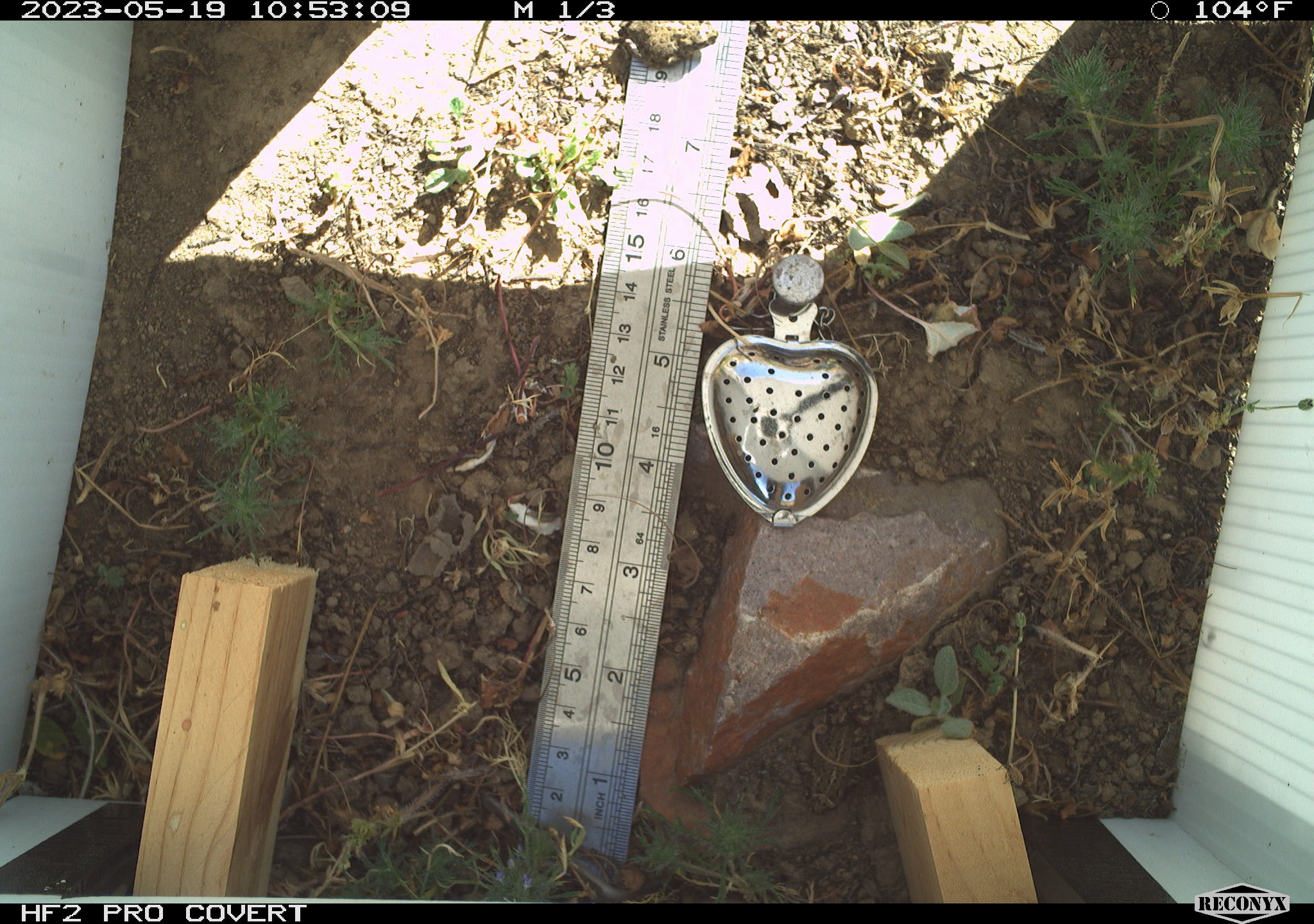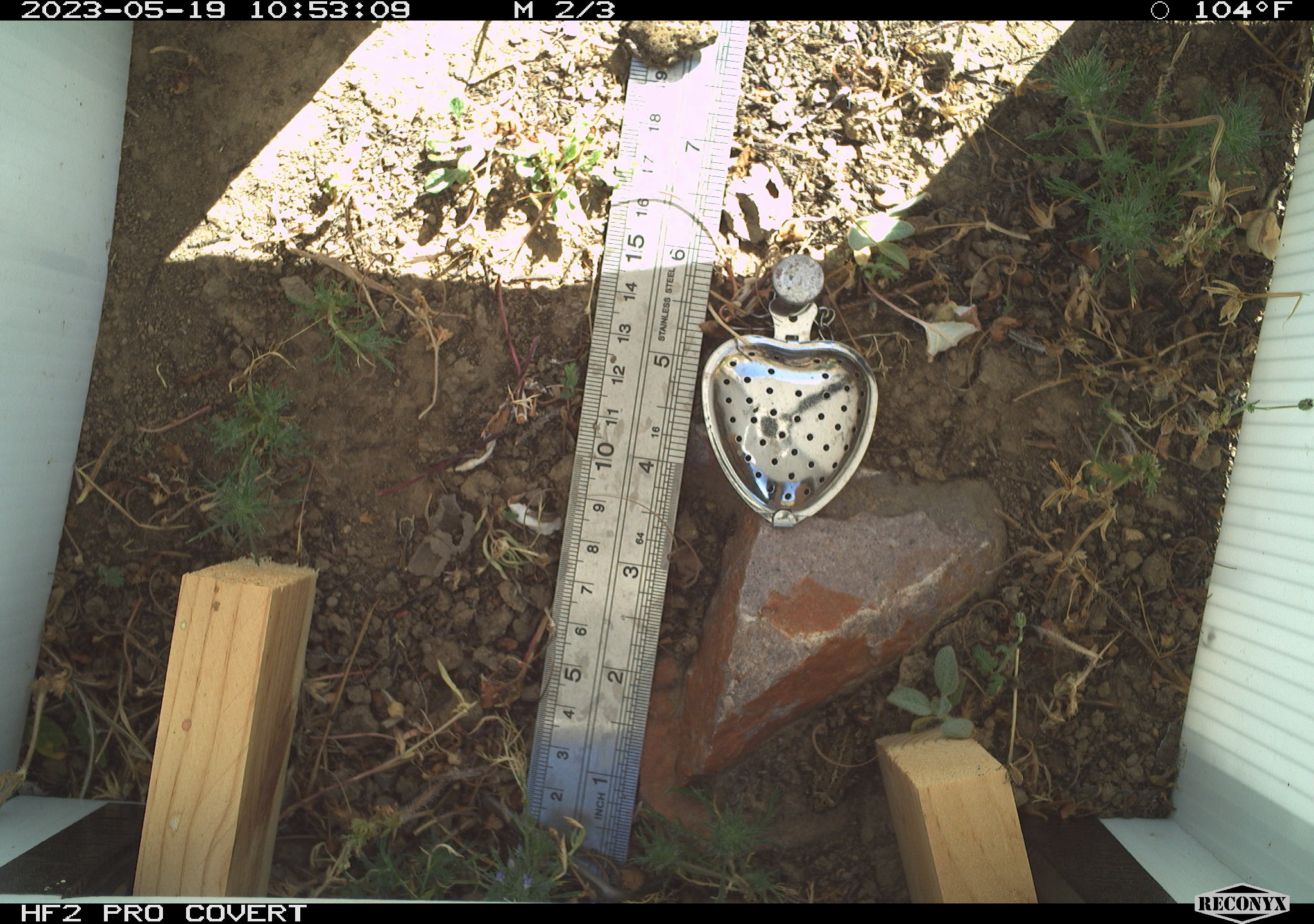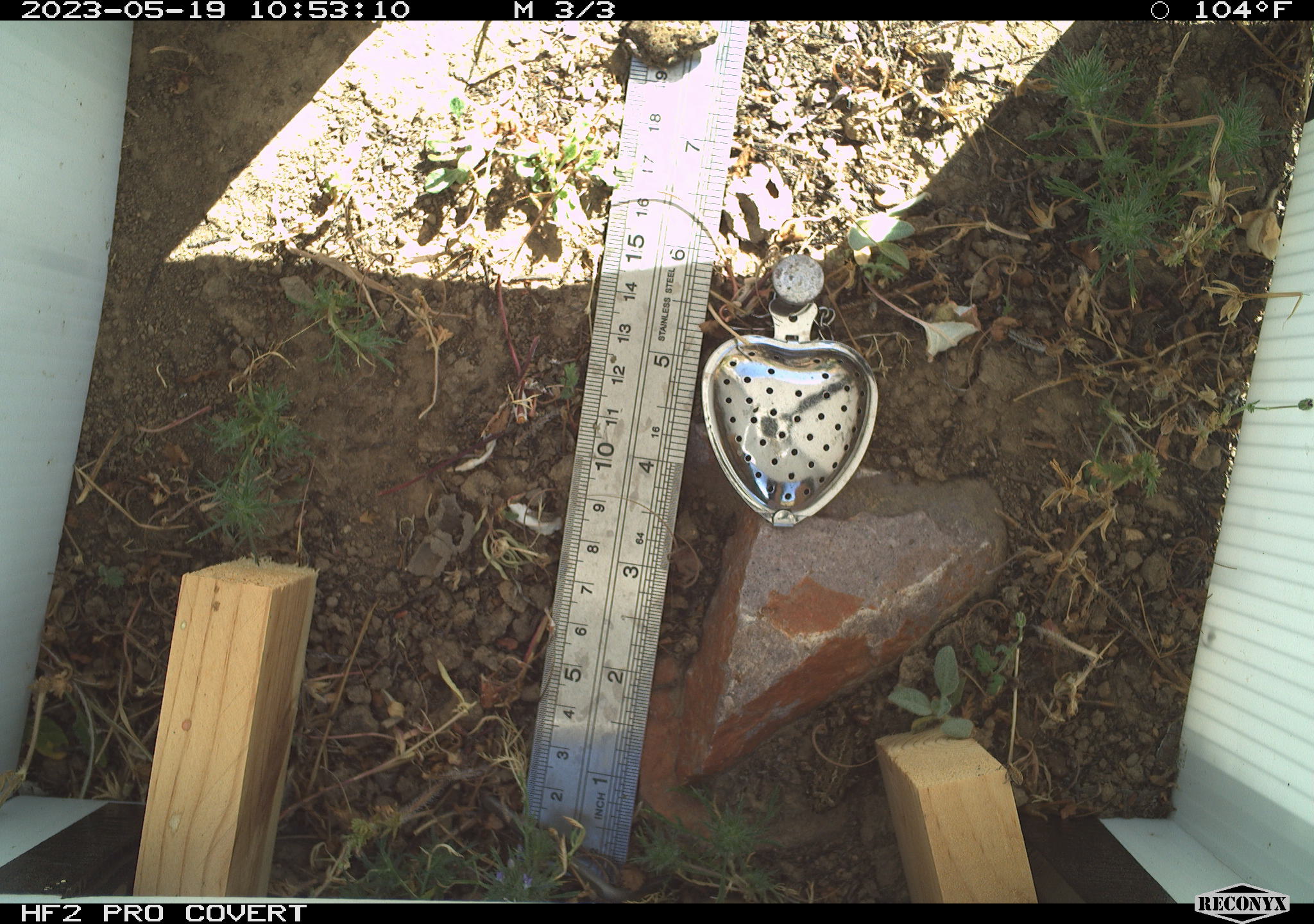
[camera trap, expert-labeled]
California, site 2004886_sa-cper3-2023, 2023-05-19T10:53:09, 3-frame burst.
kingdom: Animalia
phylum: Chordata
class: Amphibia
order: Anura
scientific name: Anura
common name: frogs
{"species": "frogs (Anura)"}